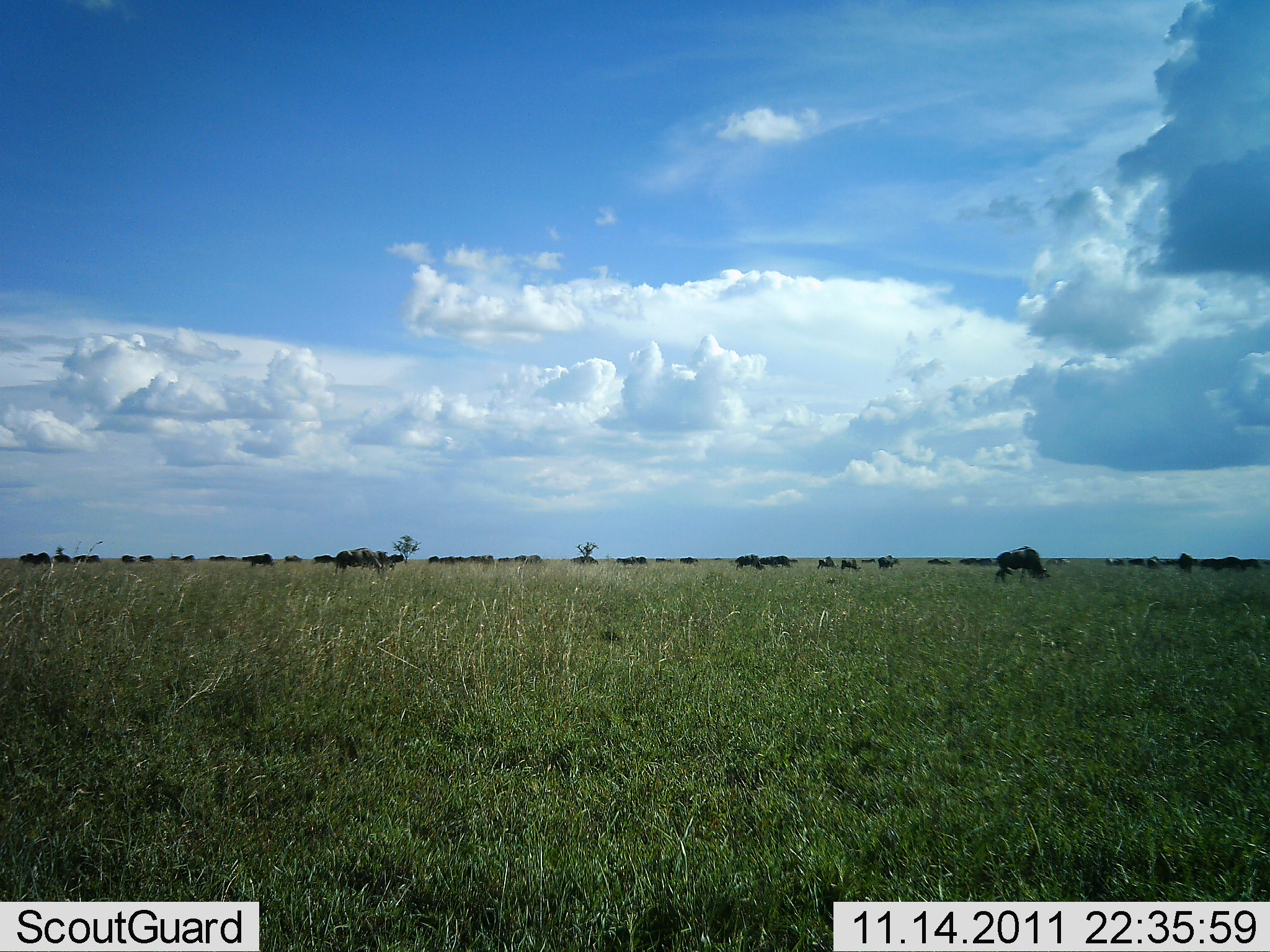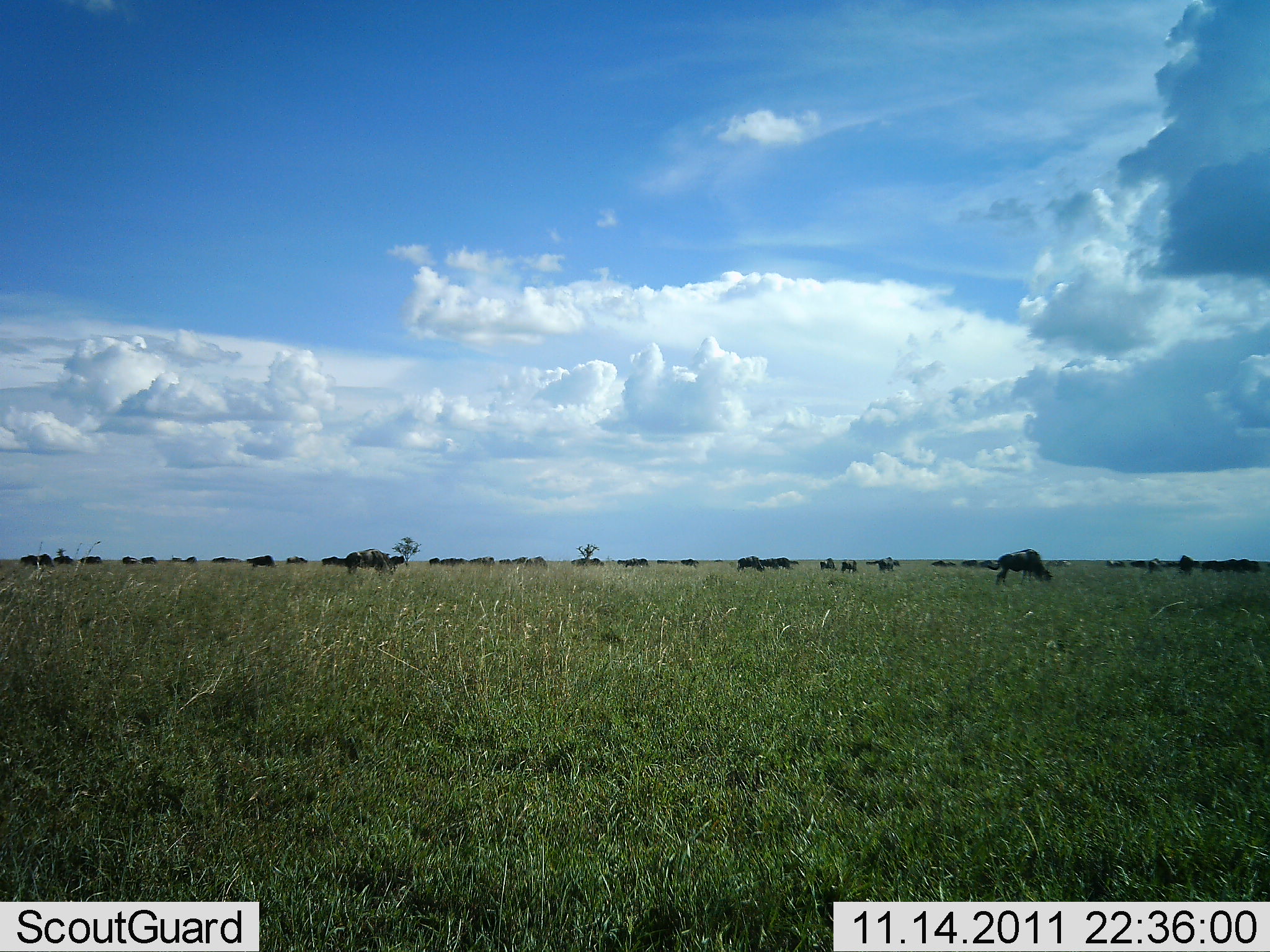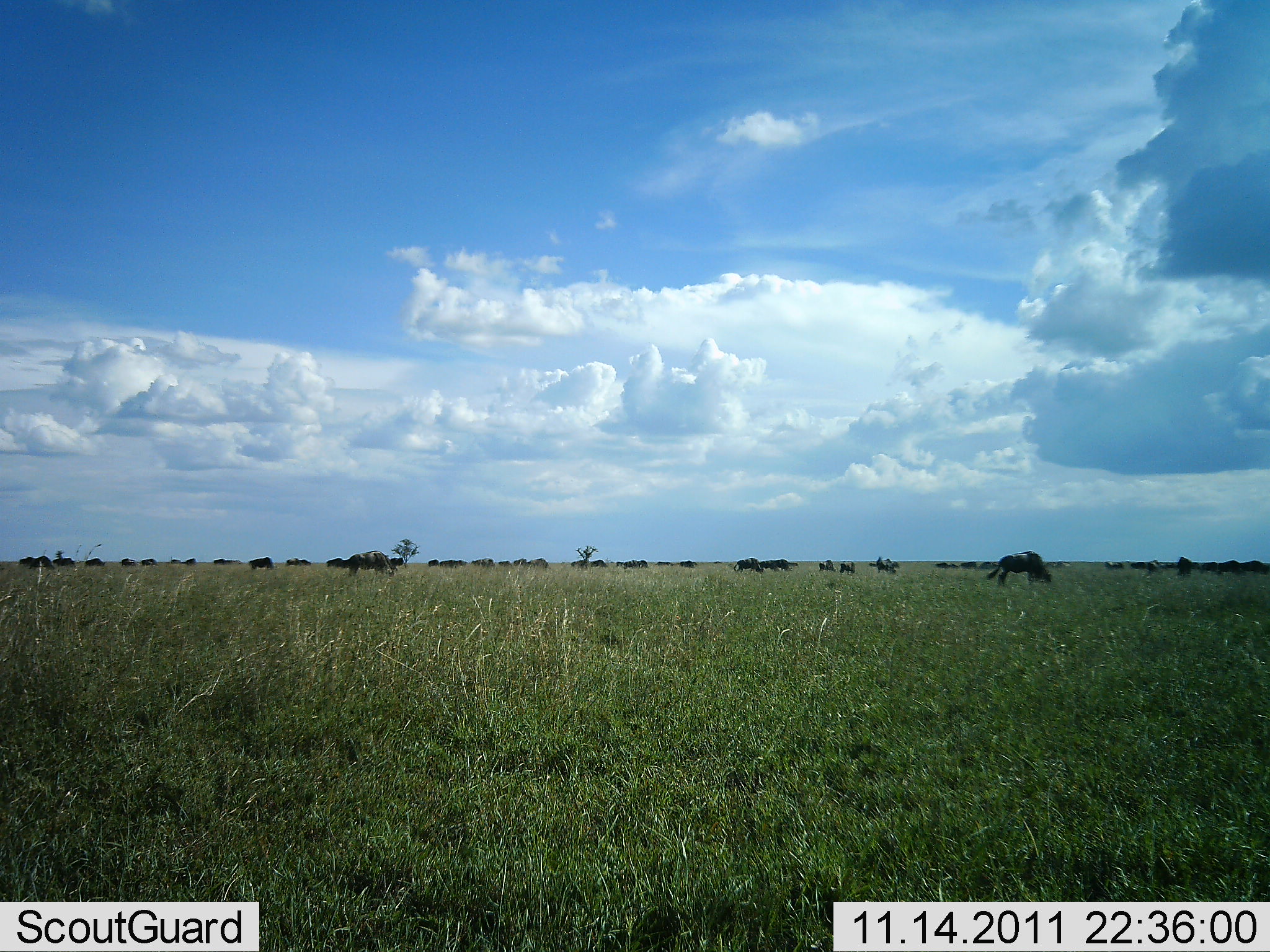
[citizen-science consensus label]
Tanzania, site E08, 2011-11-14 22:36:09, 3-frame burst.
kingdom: Animalia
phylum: Chordata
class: Mammalia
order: Artiodactyla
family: Bovidae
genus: Connochaetes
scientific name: Connochaetes taurinus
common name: blue wildebeest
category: wildebeest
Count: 11-50.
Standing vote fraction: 43%.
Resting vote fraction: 14%.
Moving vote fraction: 36%.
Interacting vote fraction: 0%.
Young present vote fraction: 0%.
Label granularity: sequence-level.